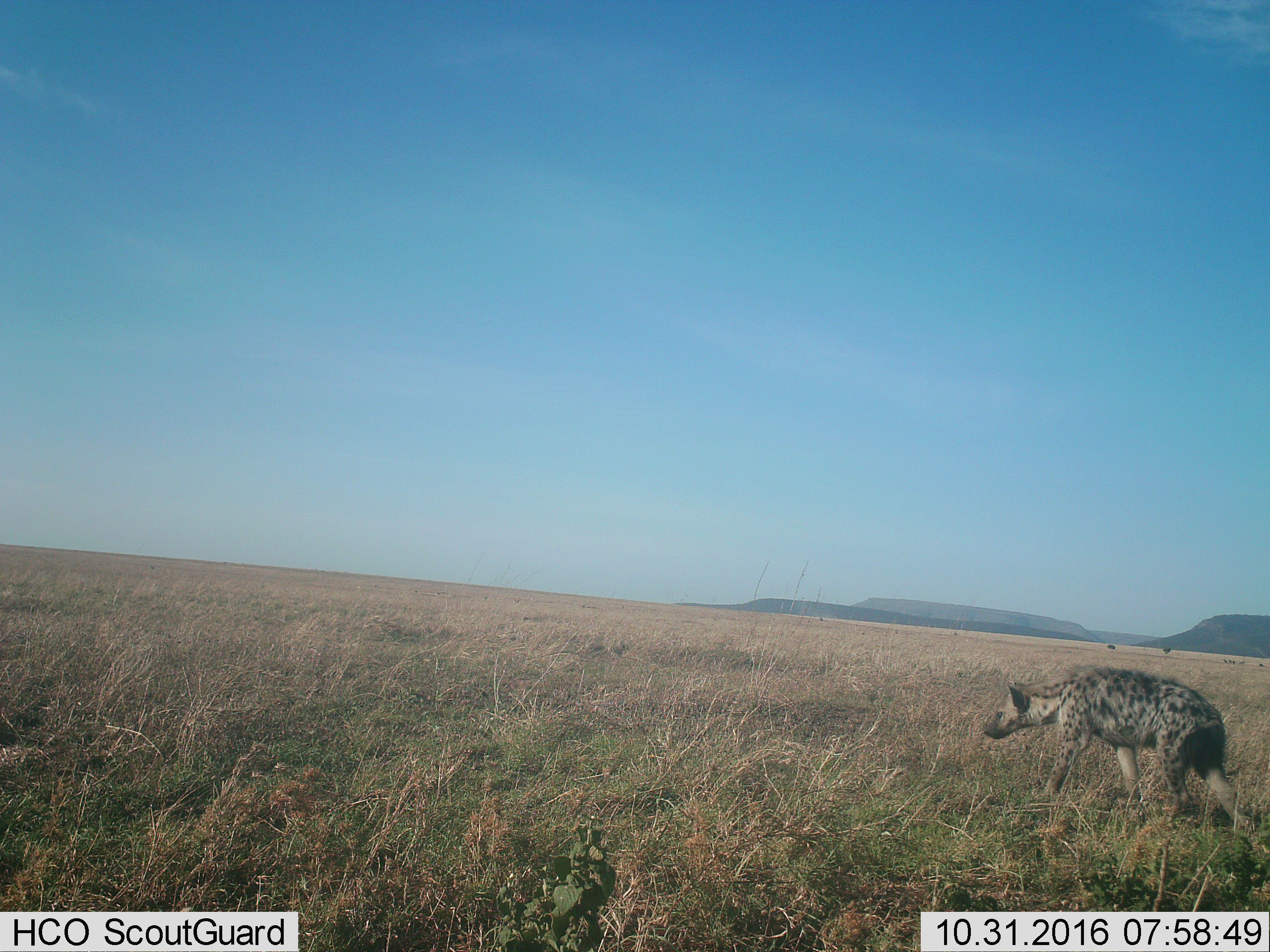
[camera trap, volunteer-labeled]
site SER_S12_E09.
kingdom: Animalia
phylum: Chordata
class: Mammalia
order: Carnivora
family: Hyaenidae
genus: Crocuta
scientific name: Crocuta crocuta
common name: spotted hyena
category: hyenaspotted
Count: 1.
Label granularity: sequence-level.